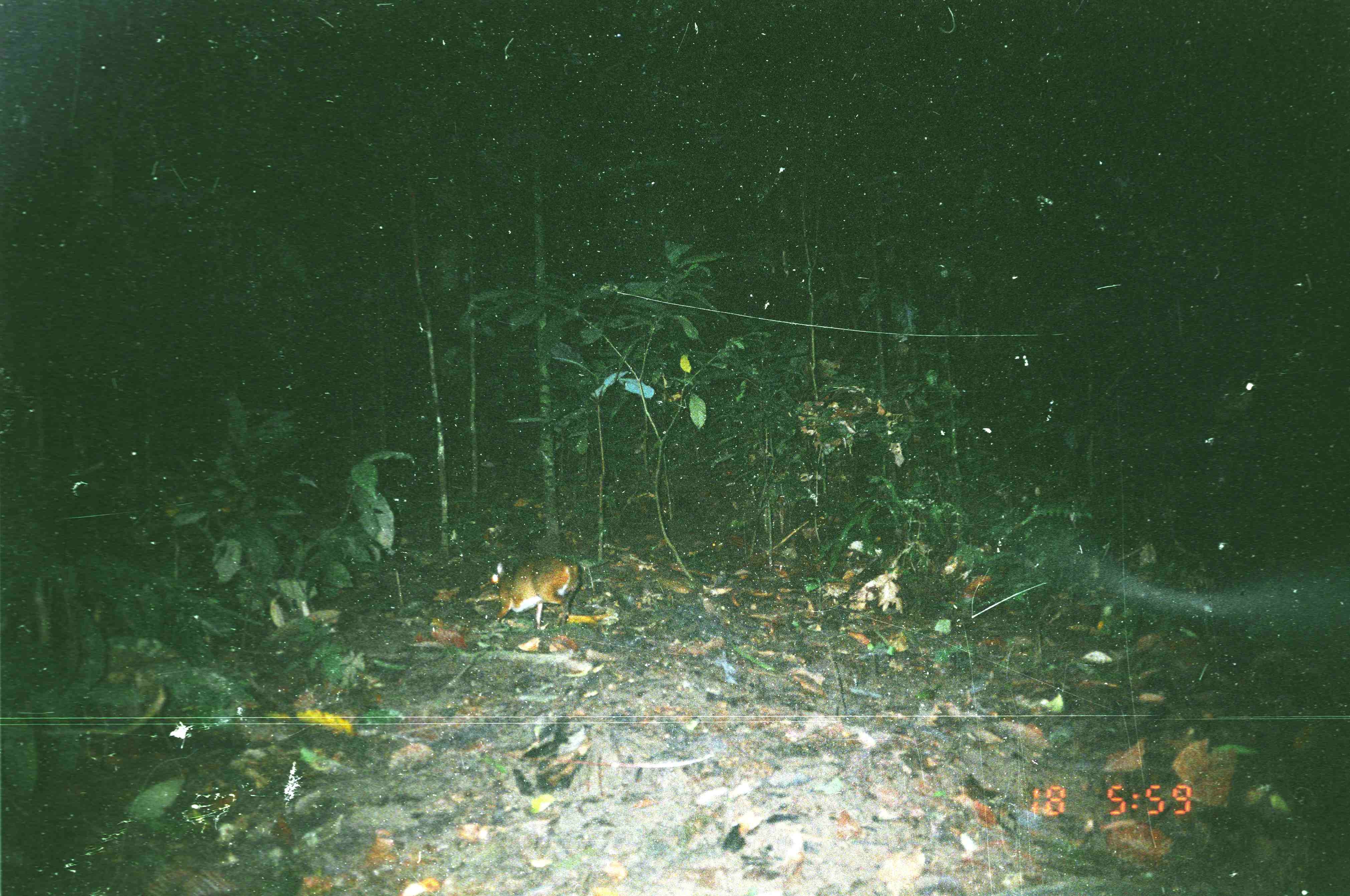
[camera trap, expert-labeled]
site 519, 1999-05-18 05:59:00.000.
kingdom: Animalia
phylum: Chordata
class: Mammalia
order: Artiodactyla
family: Tragulidae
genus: Tragulus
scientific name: Tragulus javanicus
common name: javan chevrotain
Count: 1.